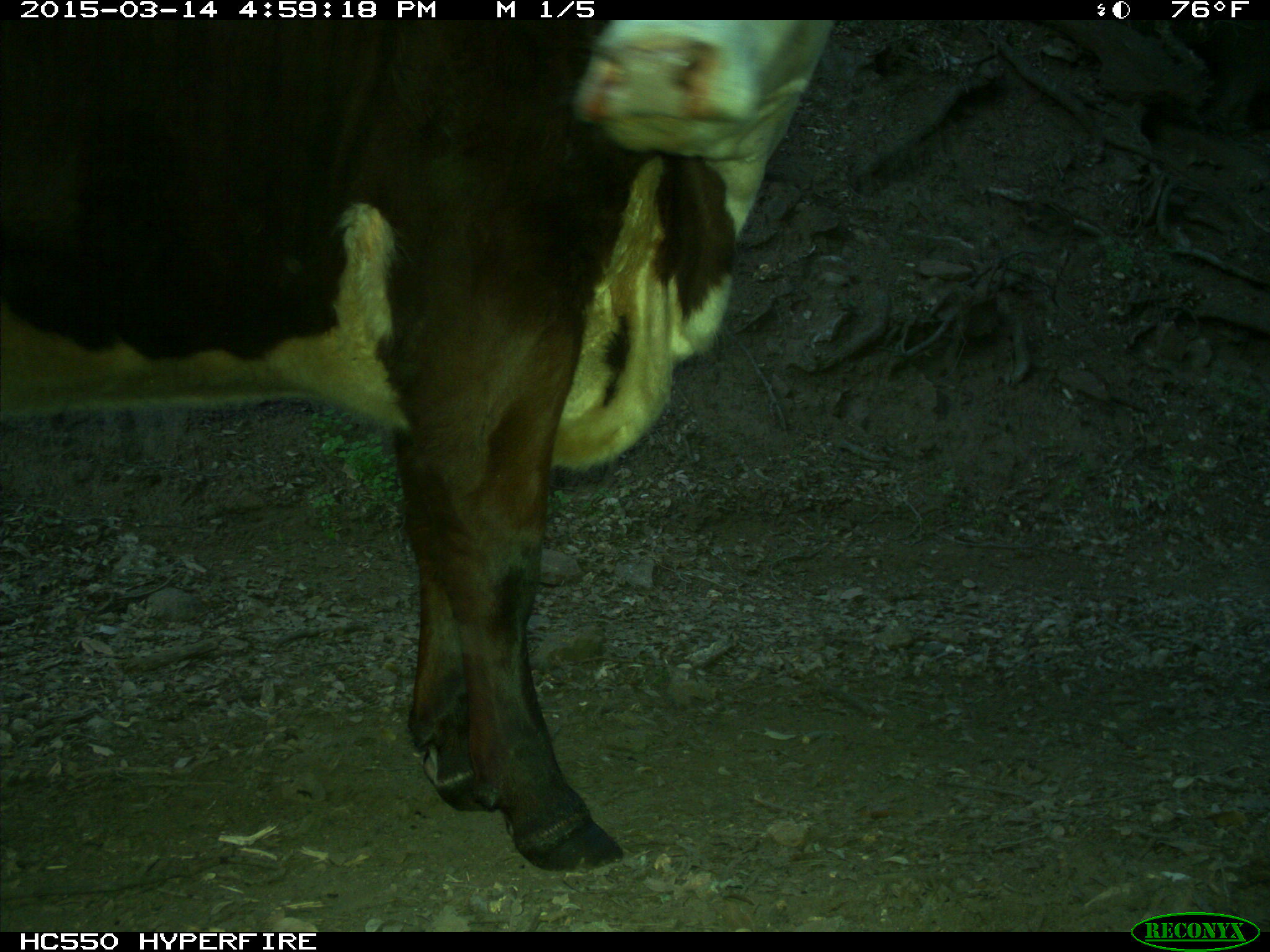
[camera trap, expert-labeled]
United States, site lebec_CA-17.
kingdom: Animalia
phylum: Chordata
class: Mammalia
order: Artiodactyla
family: Bovidae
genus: Bos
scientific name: Bos taurus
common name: domestic cow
Bos taurus (domestic cow).